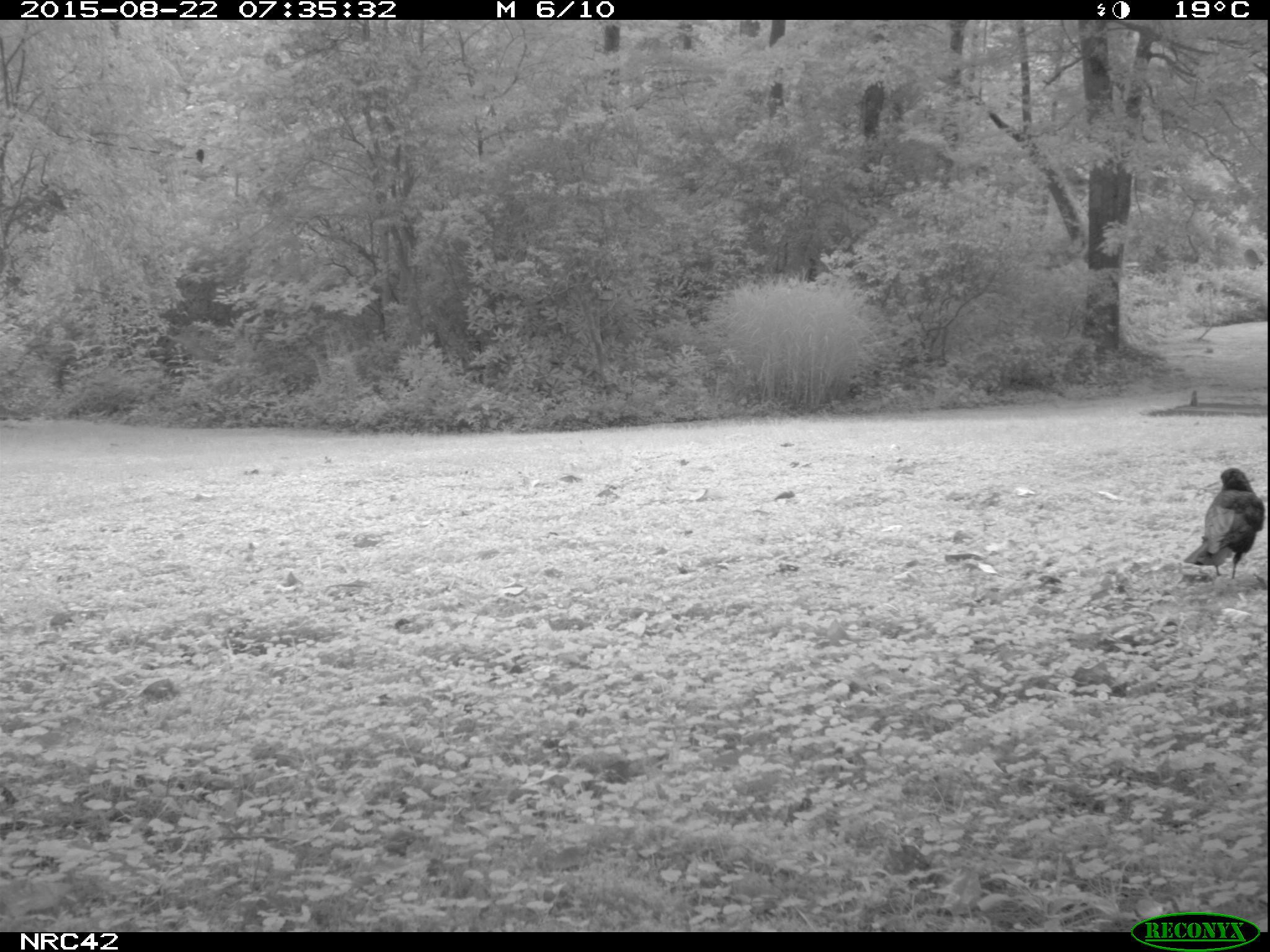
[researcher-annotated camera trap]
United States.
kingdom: Animalia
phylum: Chordata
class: Aves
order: Passeriformes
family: Corvidae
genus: Corvus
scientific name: Corvus brachyrhynchos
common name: american crow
American Crow (Corvus brachyrhynchos).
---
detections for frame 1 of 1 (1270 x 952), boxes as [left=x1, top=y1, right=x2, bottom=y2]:
American Crow: [left=1179, top=468, right=1265, bottom=579]